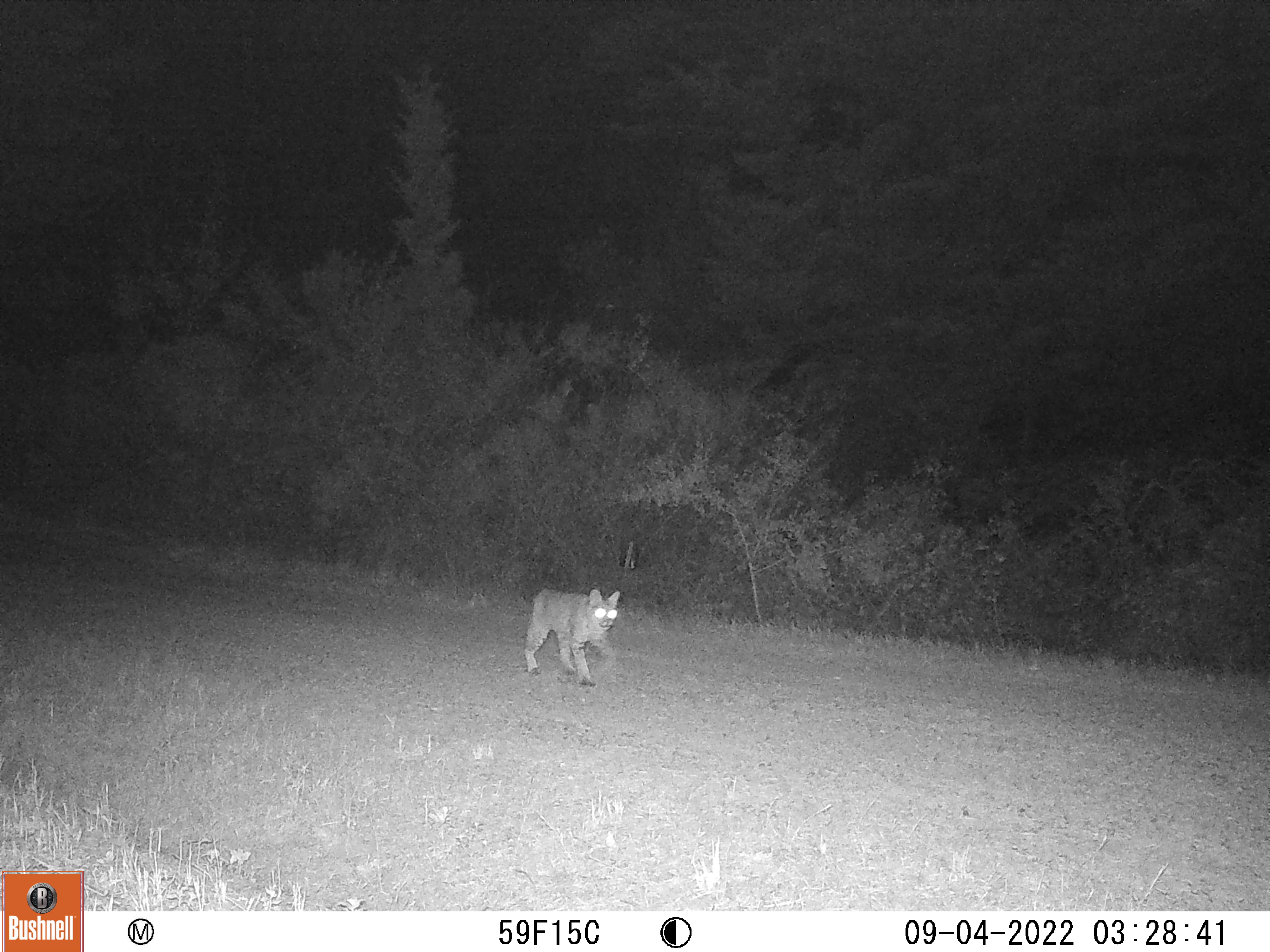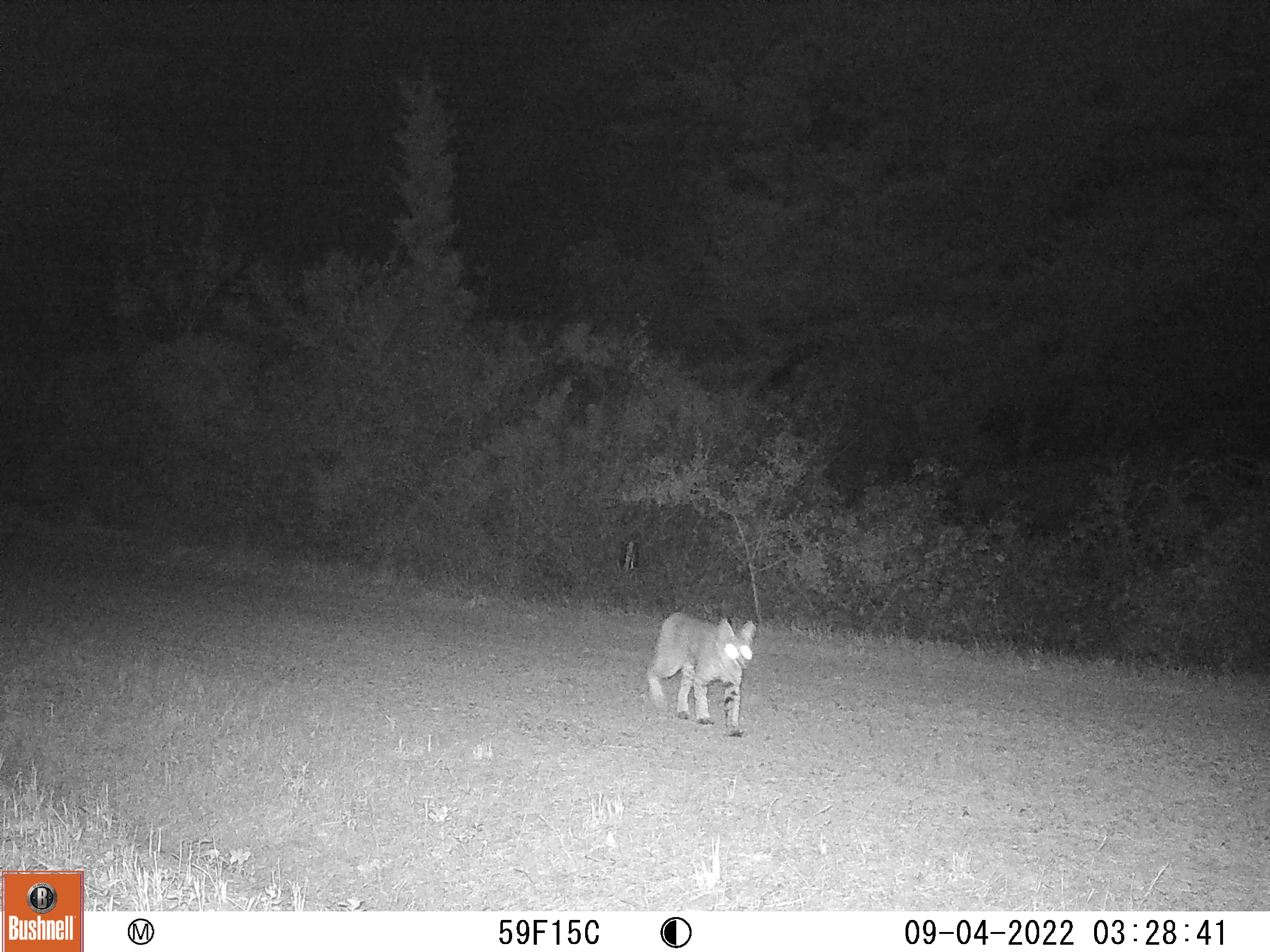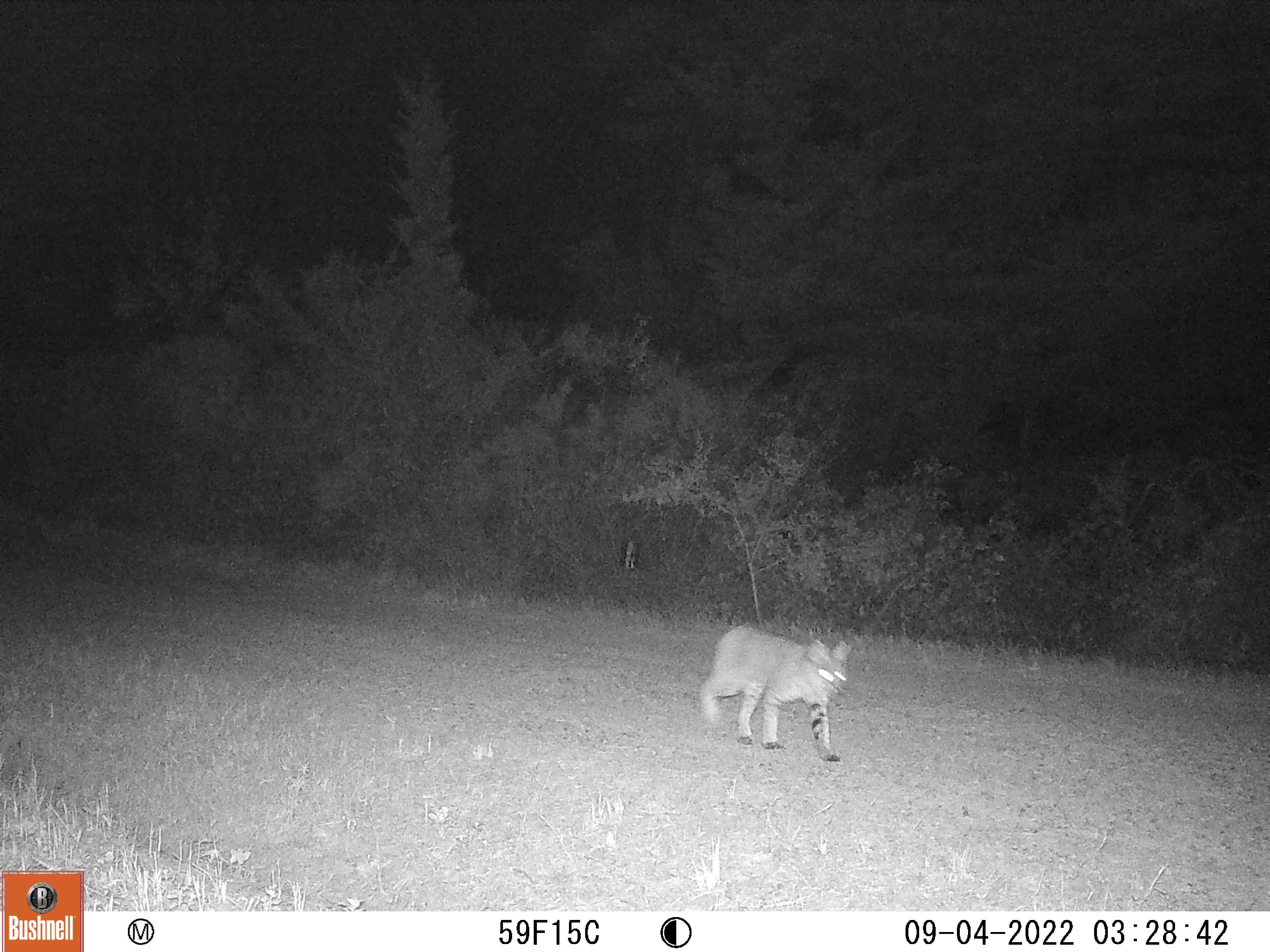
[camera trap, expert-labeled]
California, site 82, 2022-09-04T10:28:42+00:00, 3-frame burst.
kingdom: Animalia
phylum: Chordata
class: Mammalia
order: Carnivora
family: Felidae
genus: Lynx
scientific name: Lynx rufus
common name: bobcat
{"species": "bobcat (Lynx rufus)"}